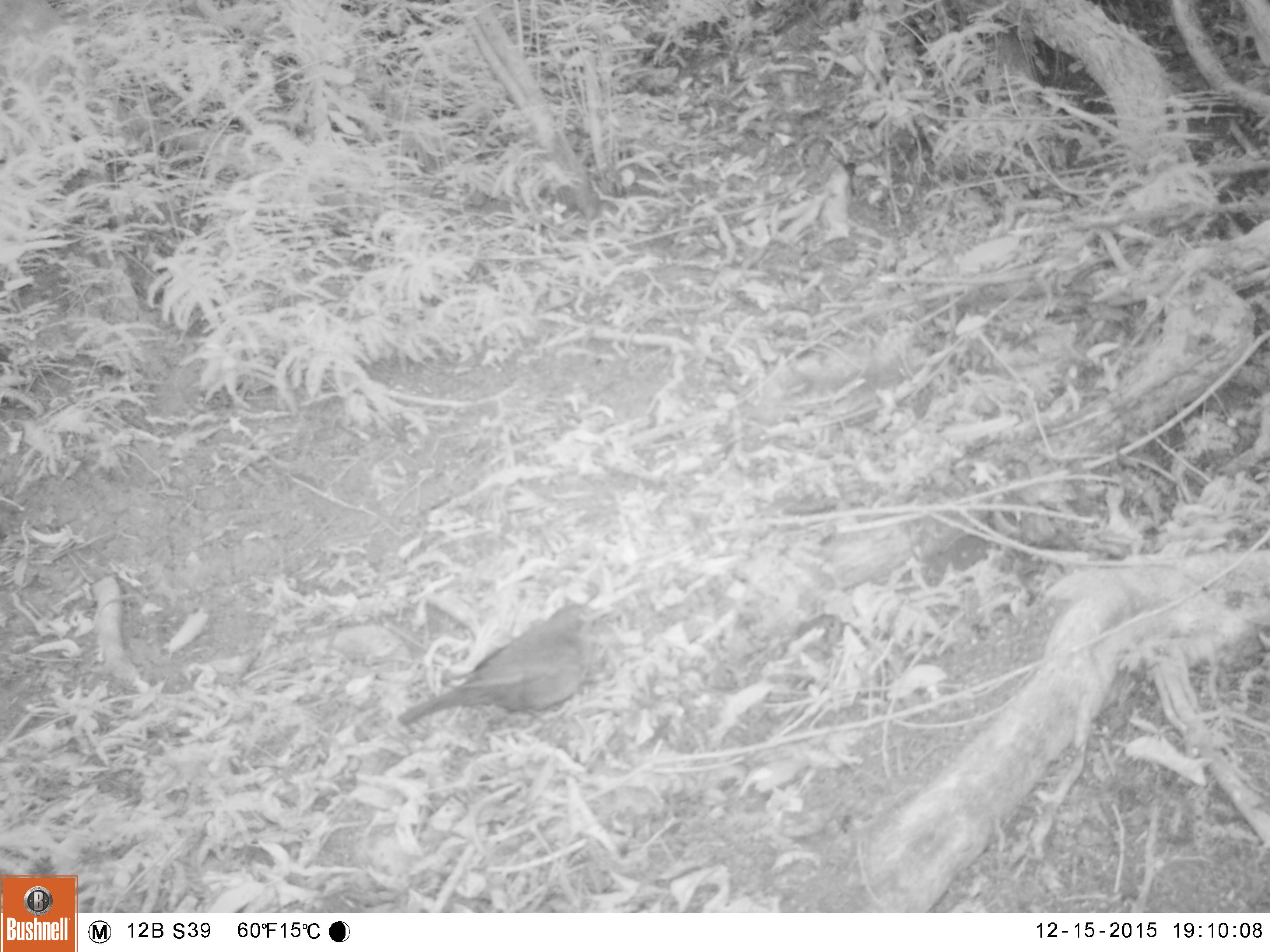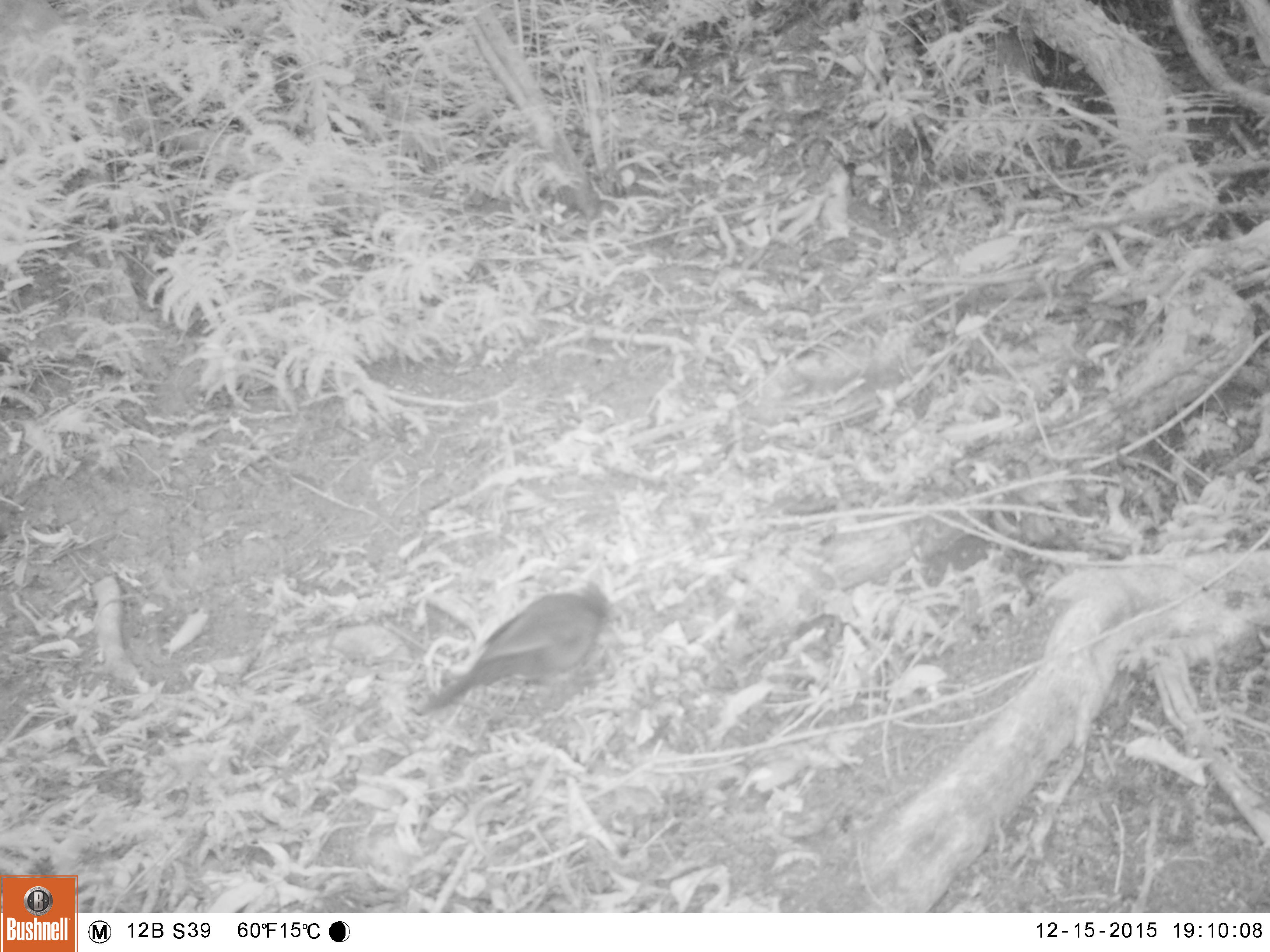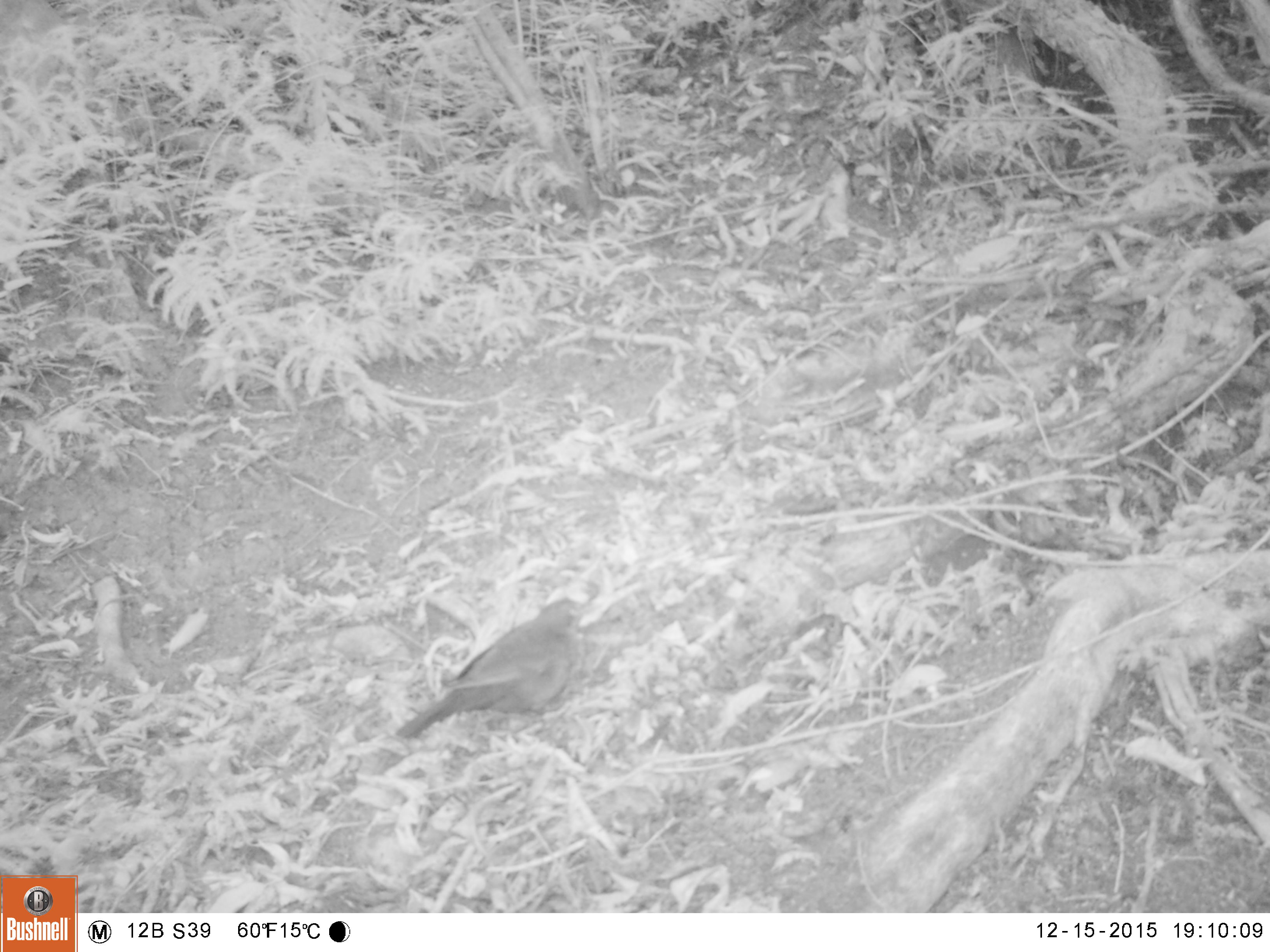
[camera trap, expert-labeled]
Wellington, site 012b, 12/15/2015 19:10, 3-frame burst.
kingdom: Animalia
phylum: Chordata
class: Aves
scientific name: Aves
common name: bird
Bird (Aves).